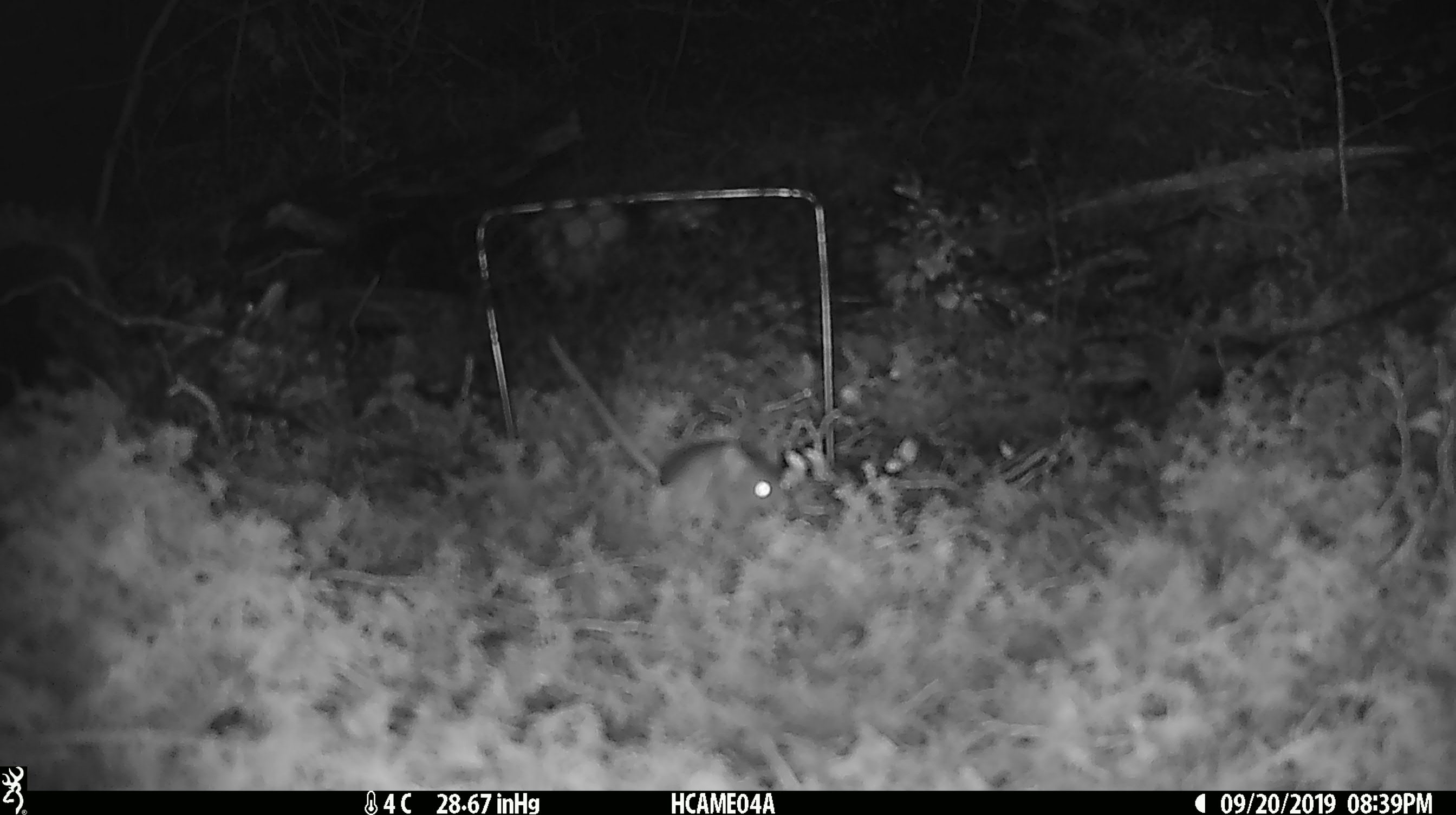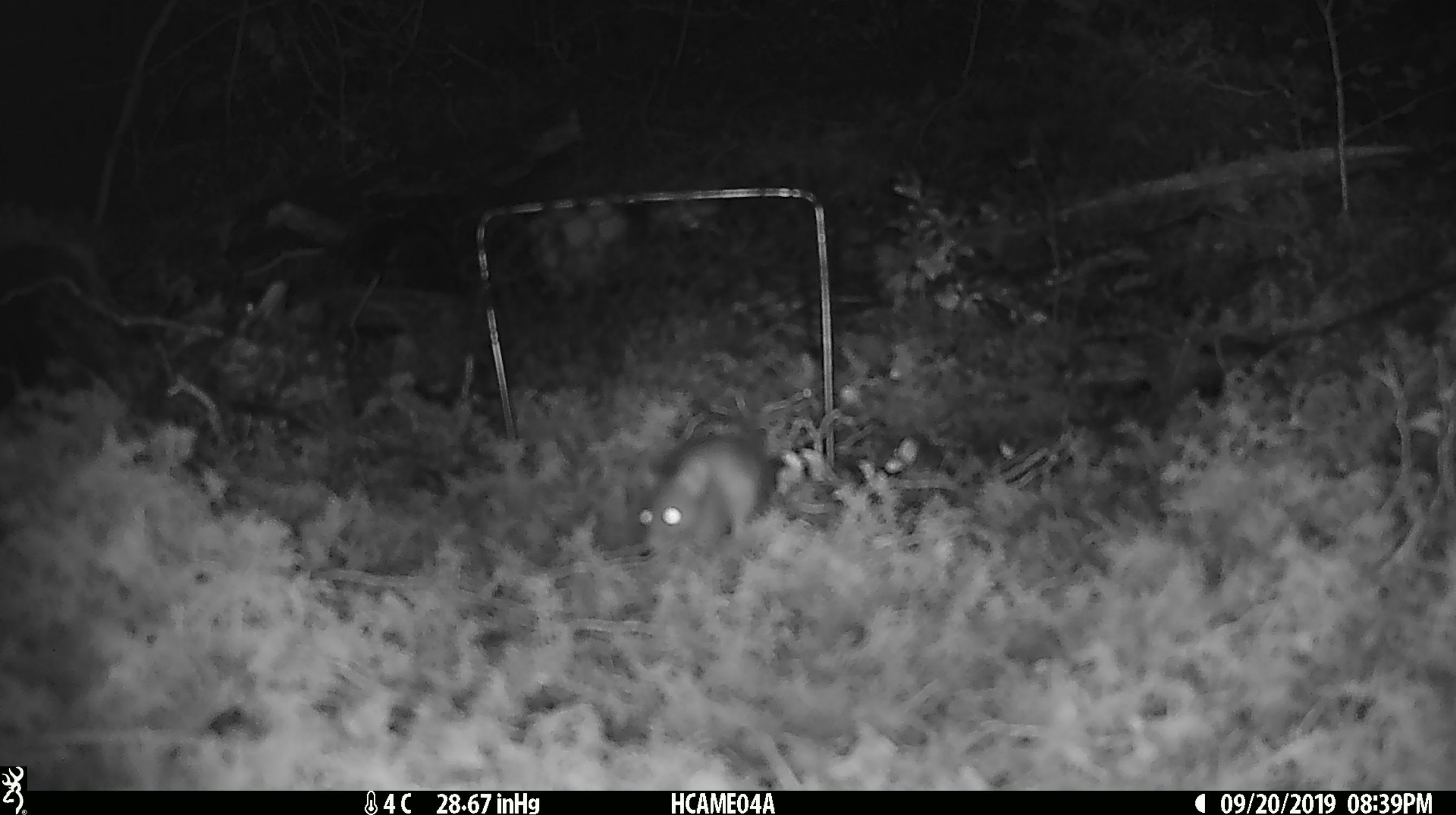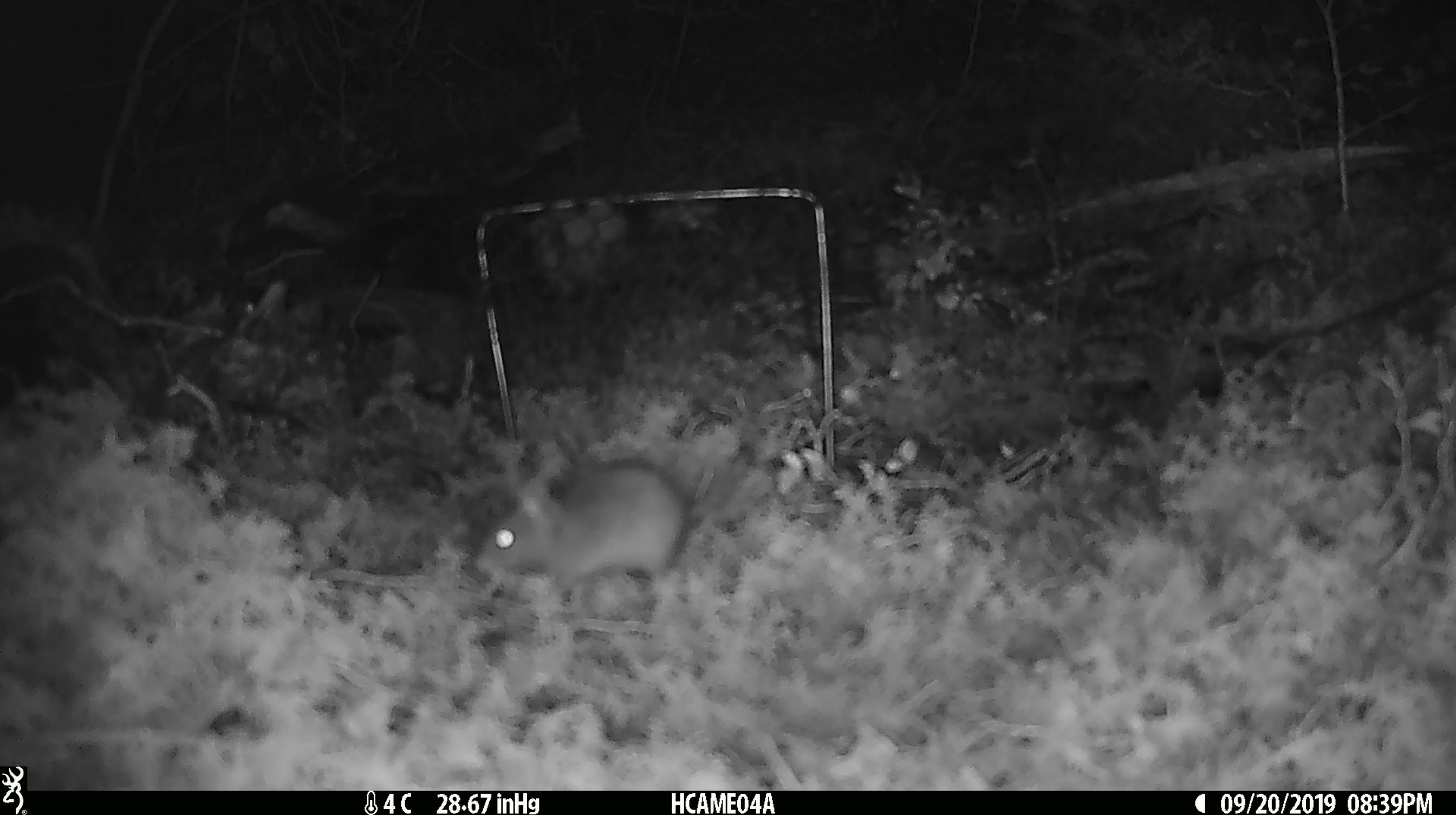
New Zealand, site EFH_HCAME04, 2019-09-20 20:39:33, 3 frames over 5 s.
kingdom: Animalia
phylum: Chordata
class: Mammalia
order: Rodentia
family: Muridae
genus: Mus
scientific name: Mus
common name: mouse